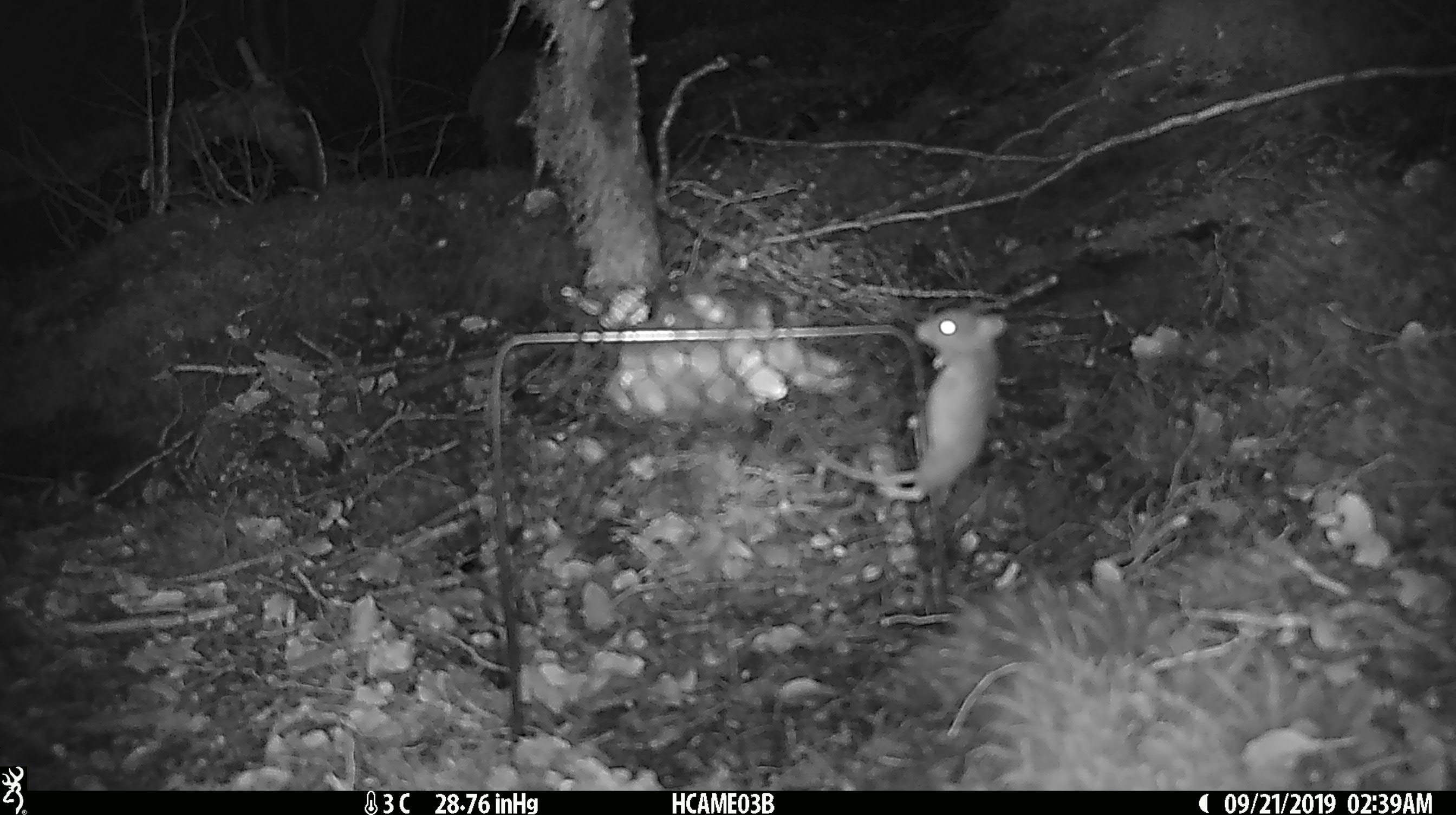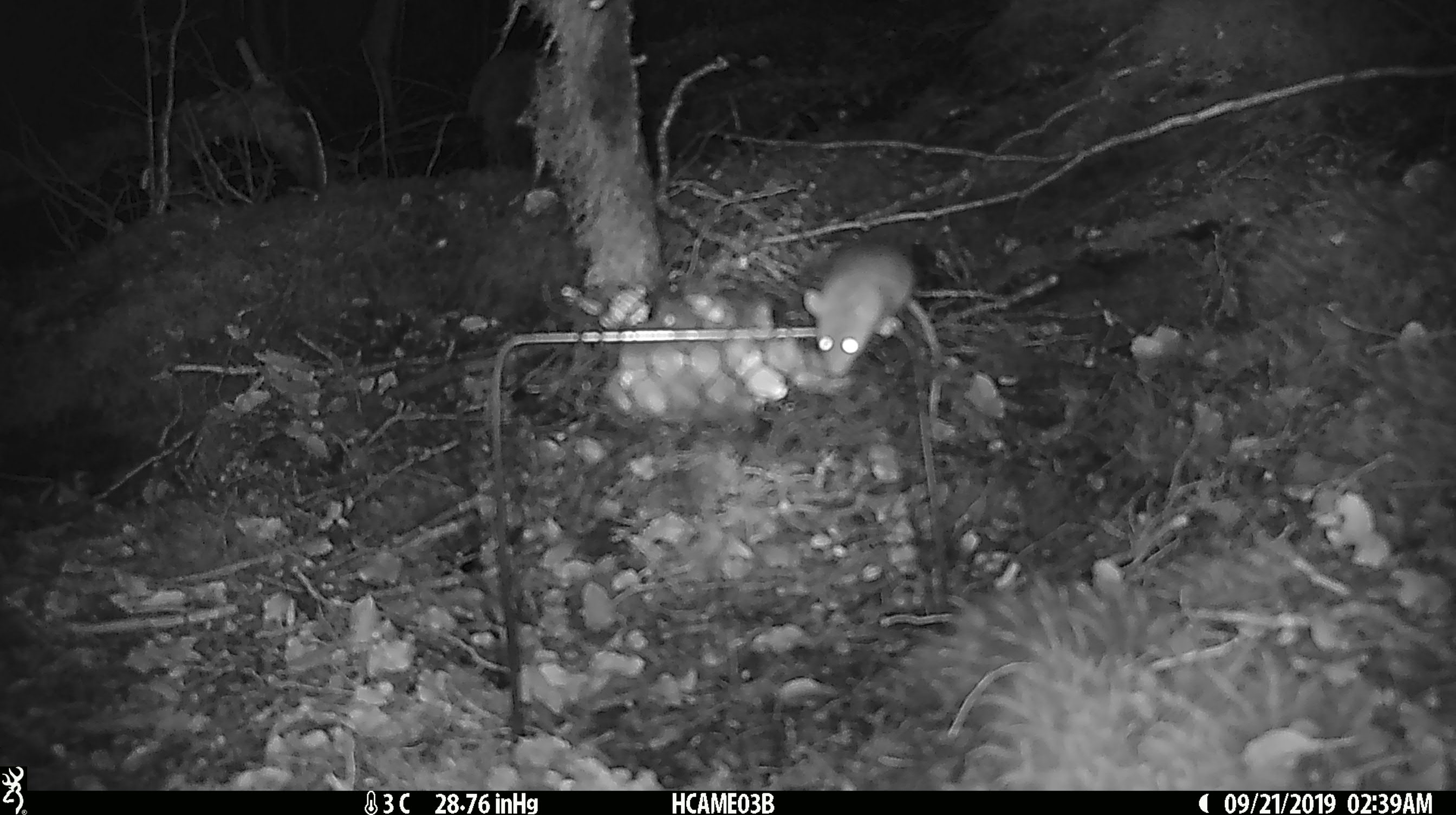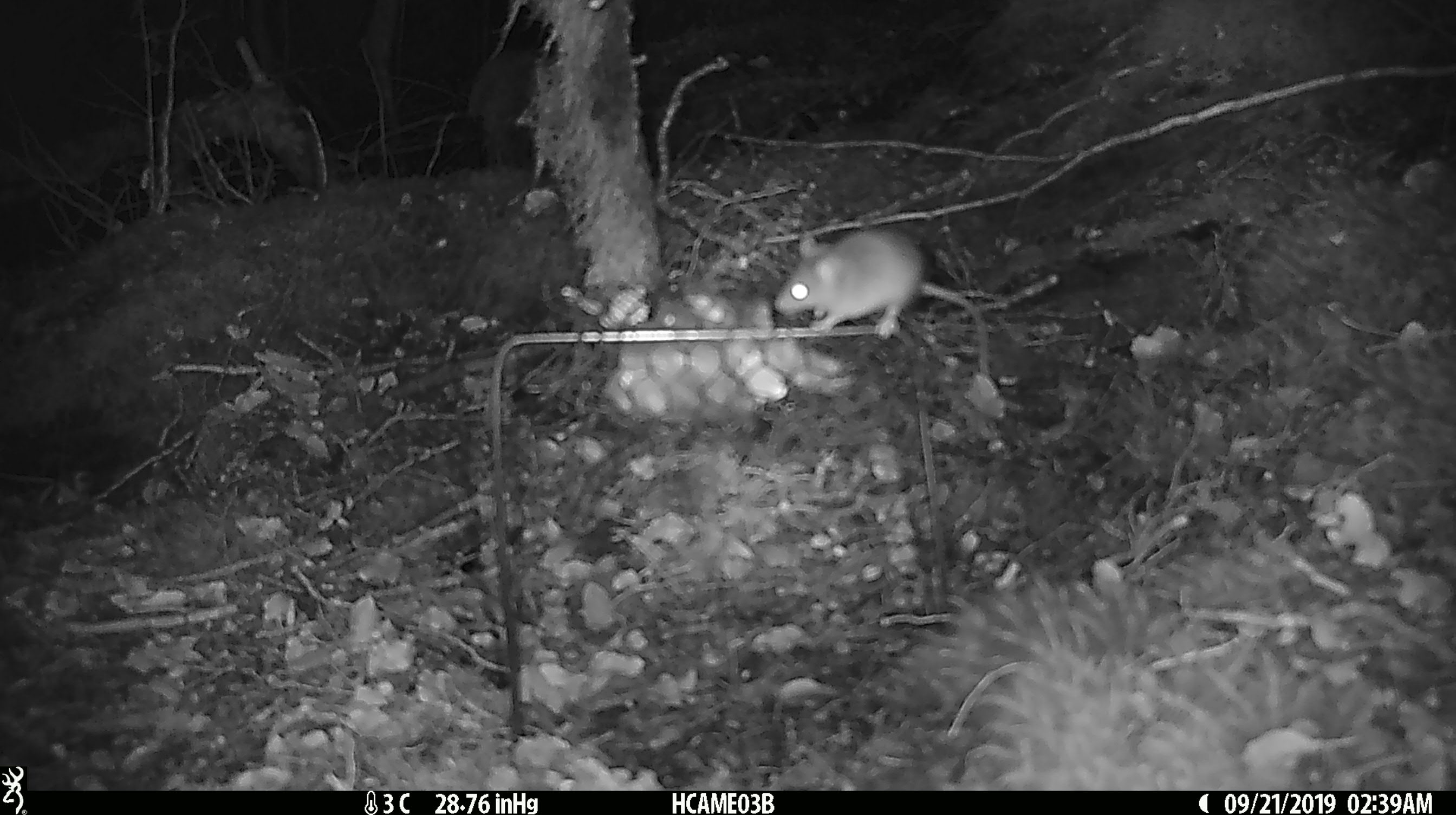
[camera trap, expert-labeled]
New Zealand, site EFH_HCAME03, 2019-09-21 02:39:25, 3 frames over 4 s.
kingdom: Animalia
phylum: Chordata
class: Mammalia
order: Rodentia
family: Muridae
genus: Mus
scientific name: Mus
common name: mouse